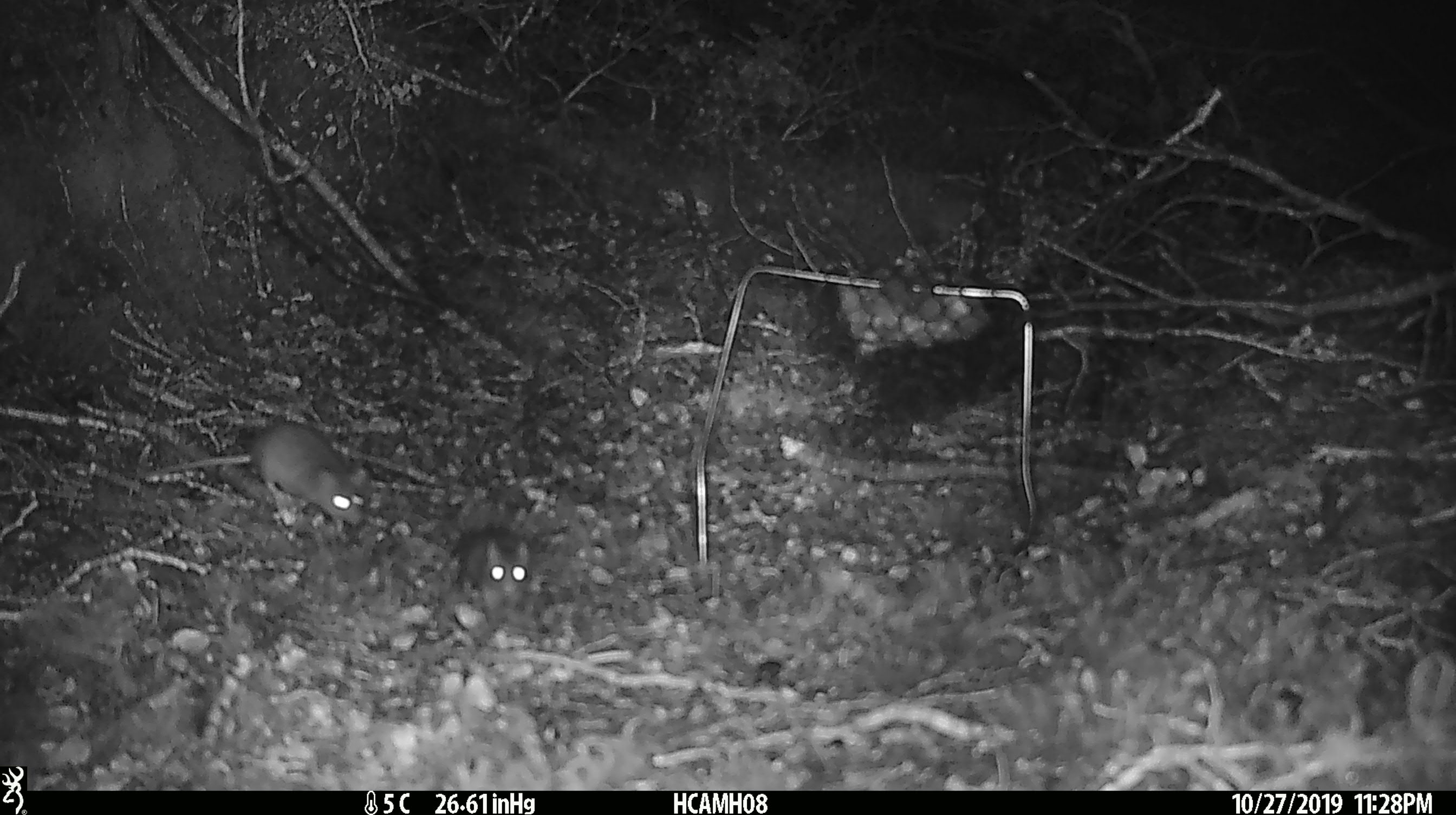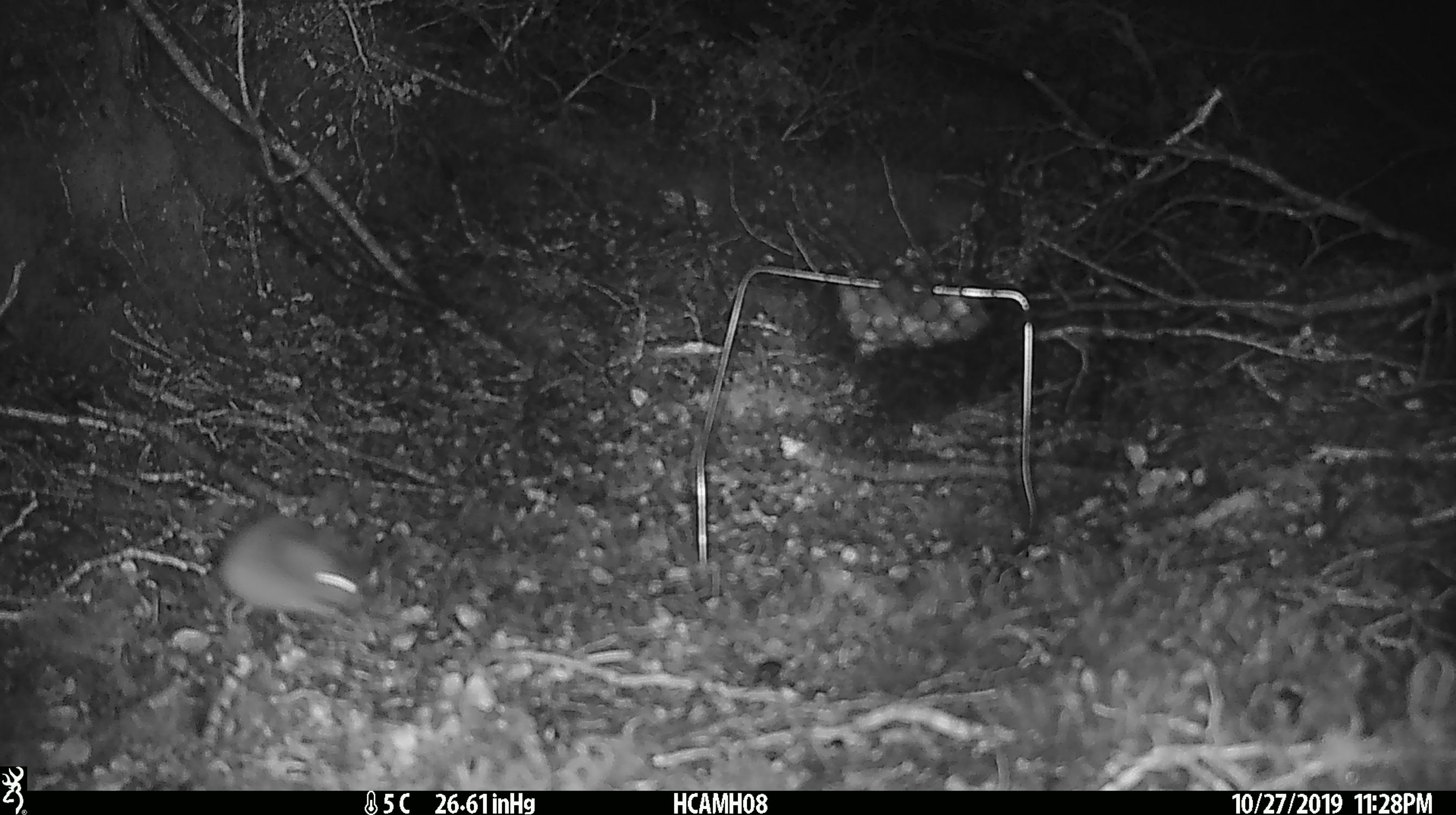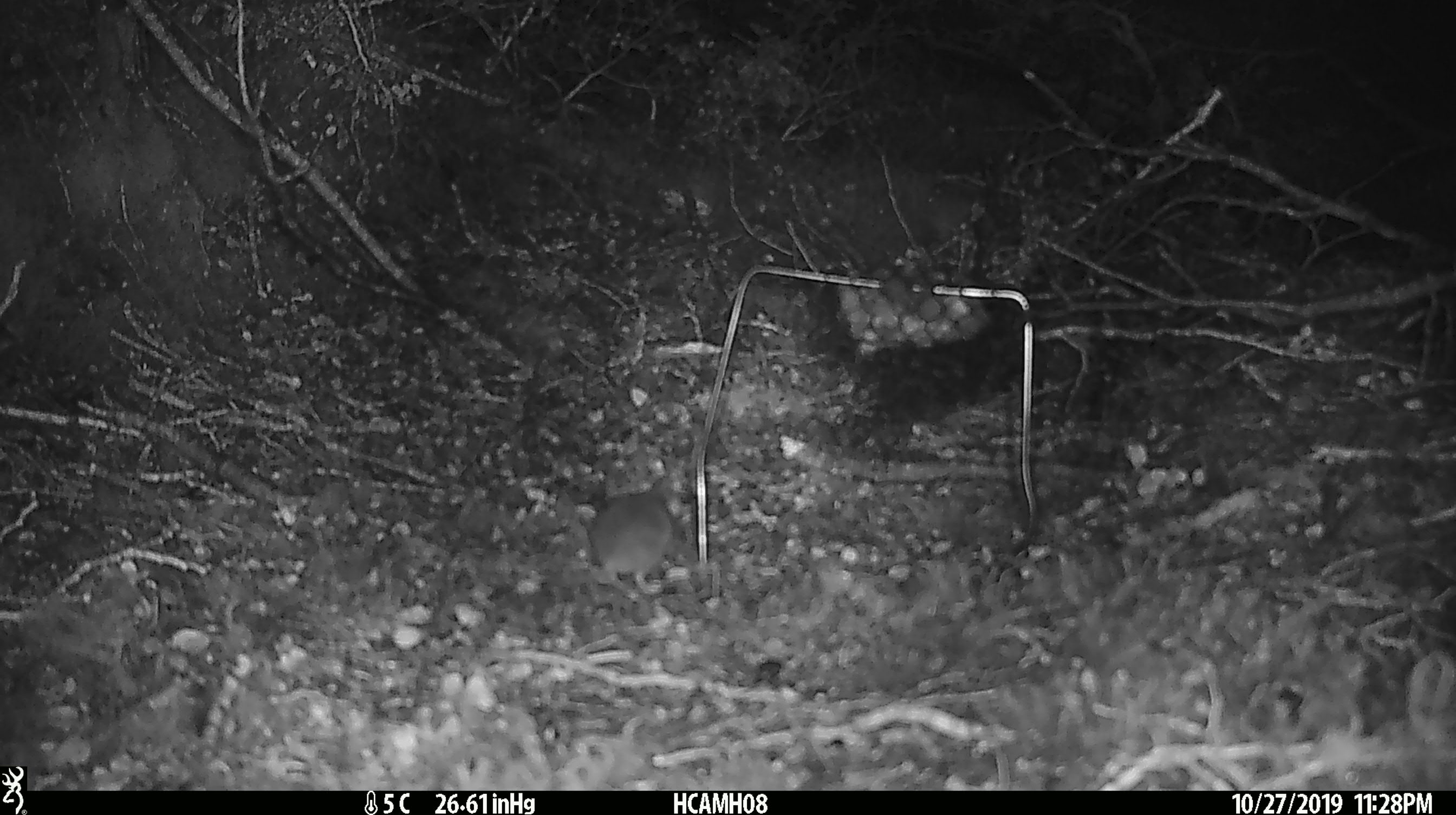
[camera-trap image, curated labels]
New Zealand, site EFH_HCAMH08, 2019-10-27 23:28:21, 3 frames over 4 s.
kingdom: Animalia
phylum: Chordata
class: Mammalia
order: Rodentia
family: Muridae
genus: Mus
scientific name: Mus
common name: mouse